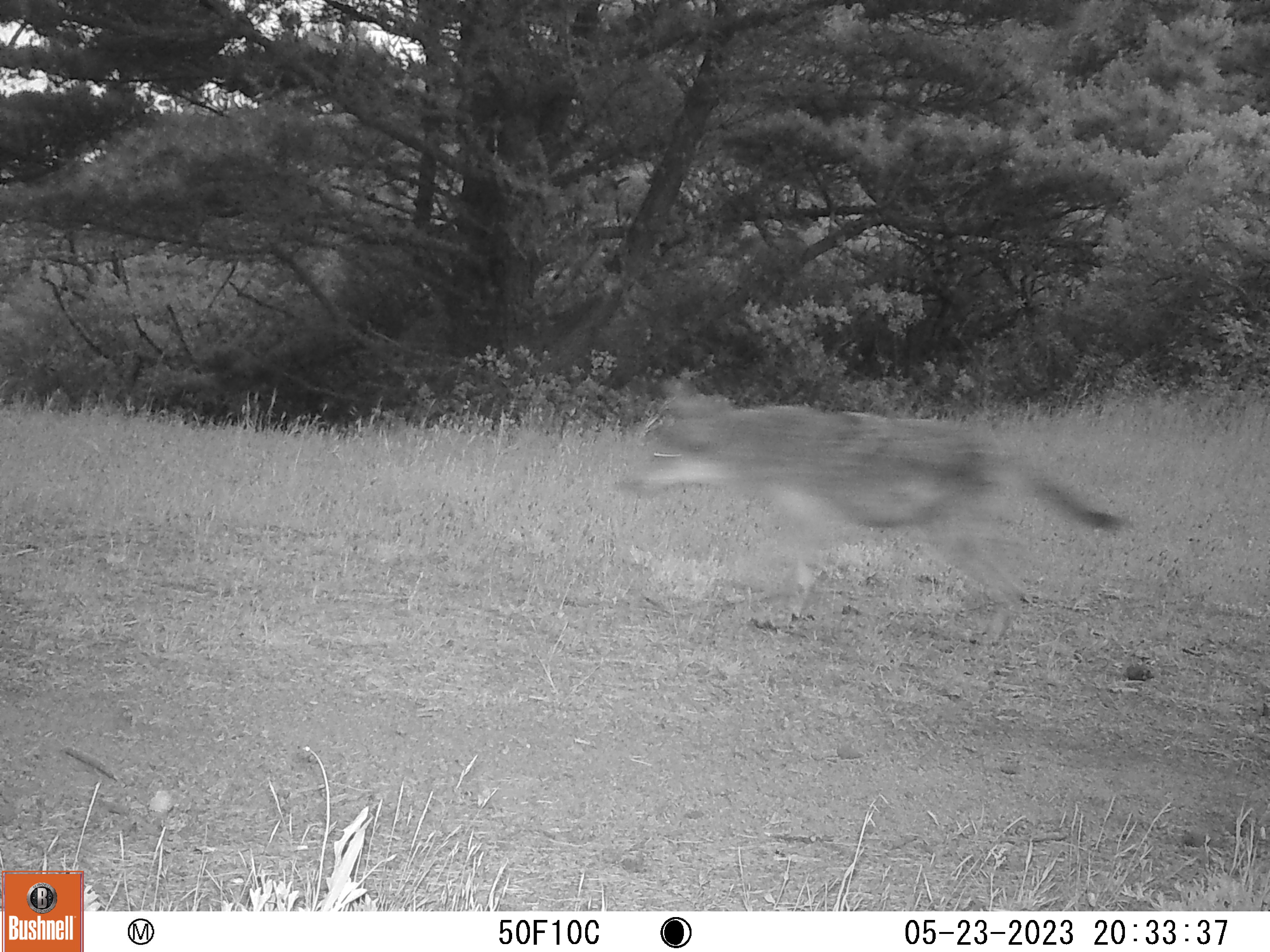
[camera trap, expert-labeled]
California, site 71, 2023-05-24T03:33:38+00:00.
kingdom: Animalia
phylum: Chordata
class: Mammalia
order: Carnivora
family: Canidae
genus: Canis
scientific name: Canis latrans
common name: coyote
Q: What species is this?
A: Coyote (Canis latrans).